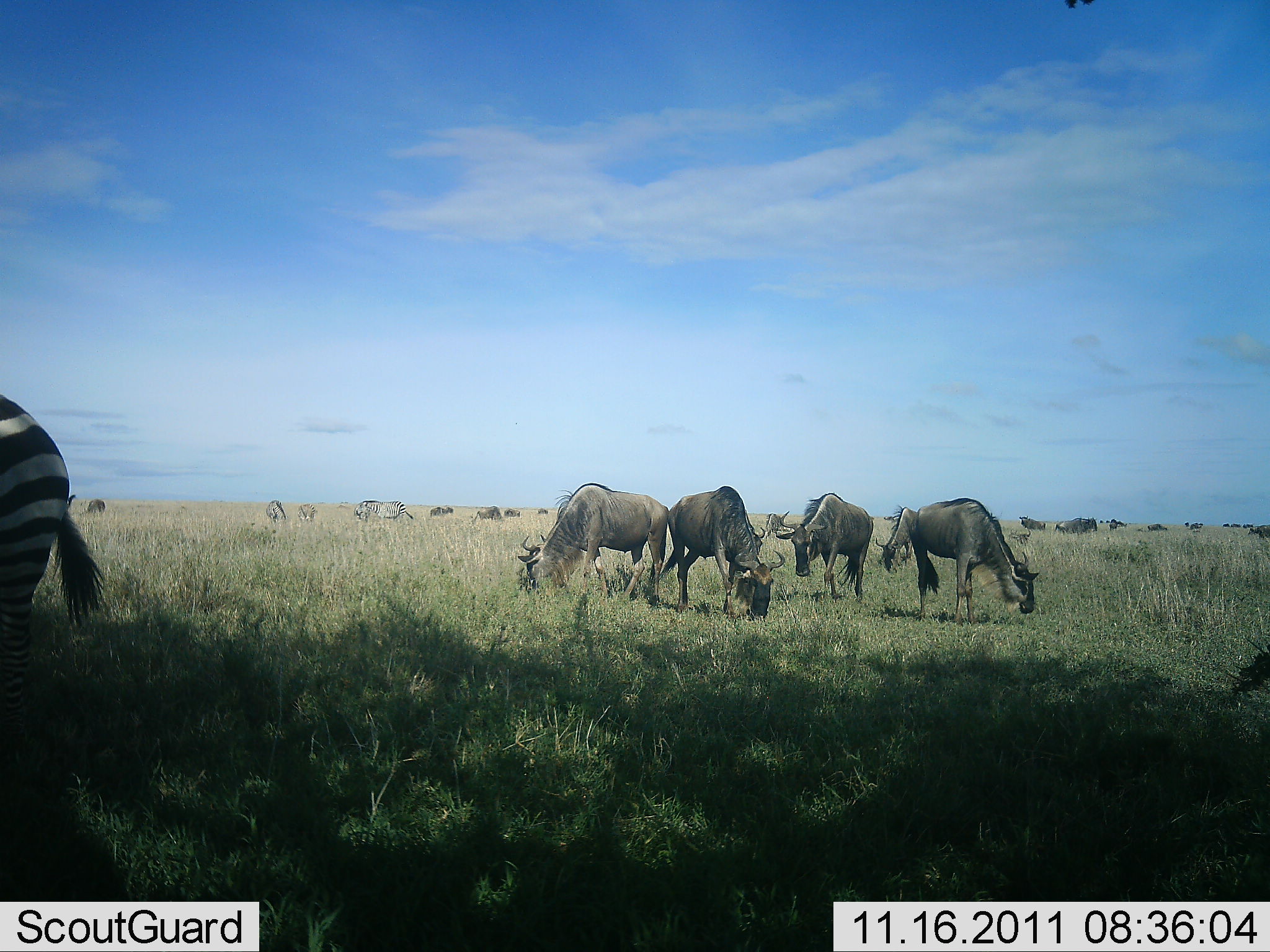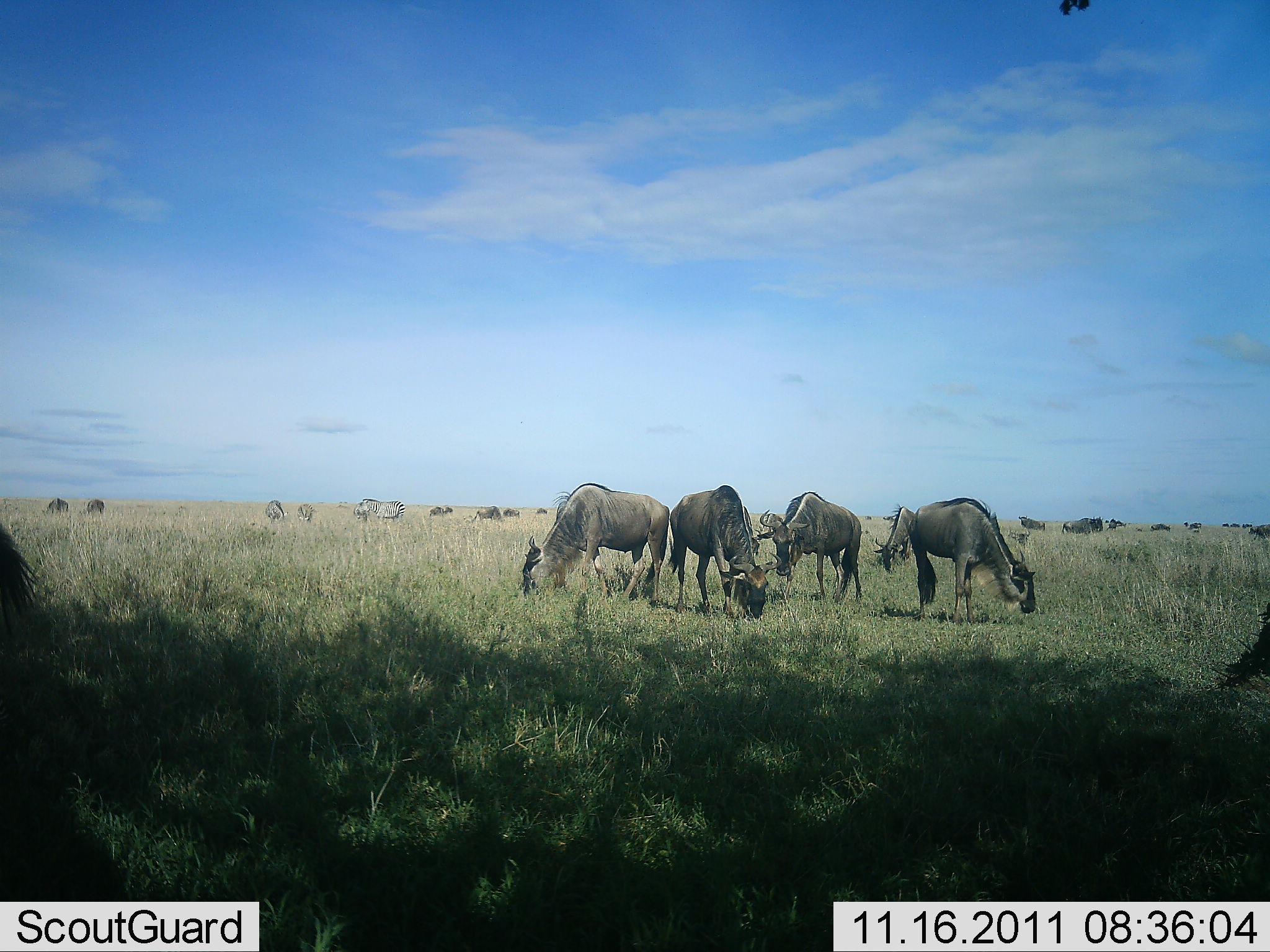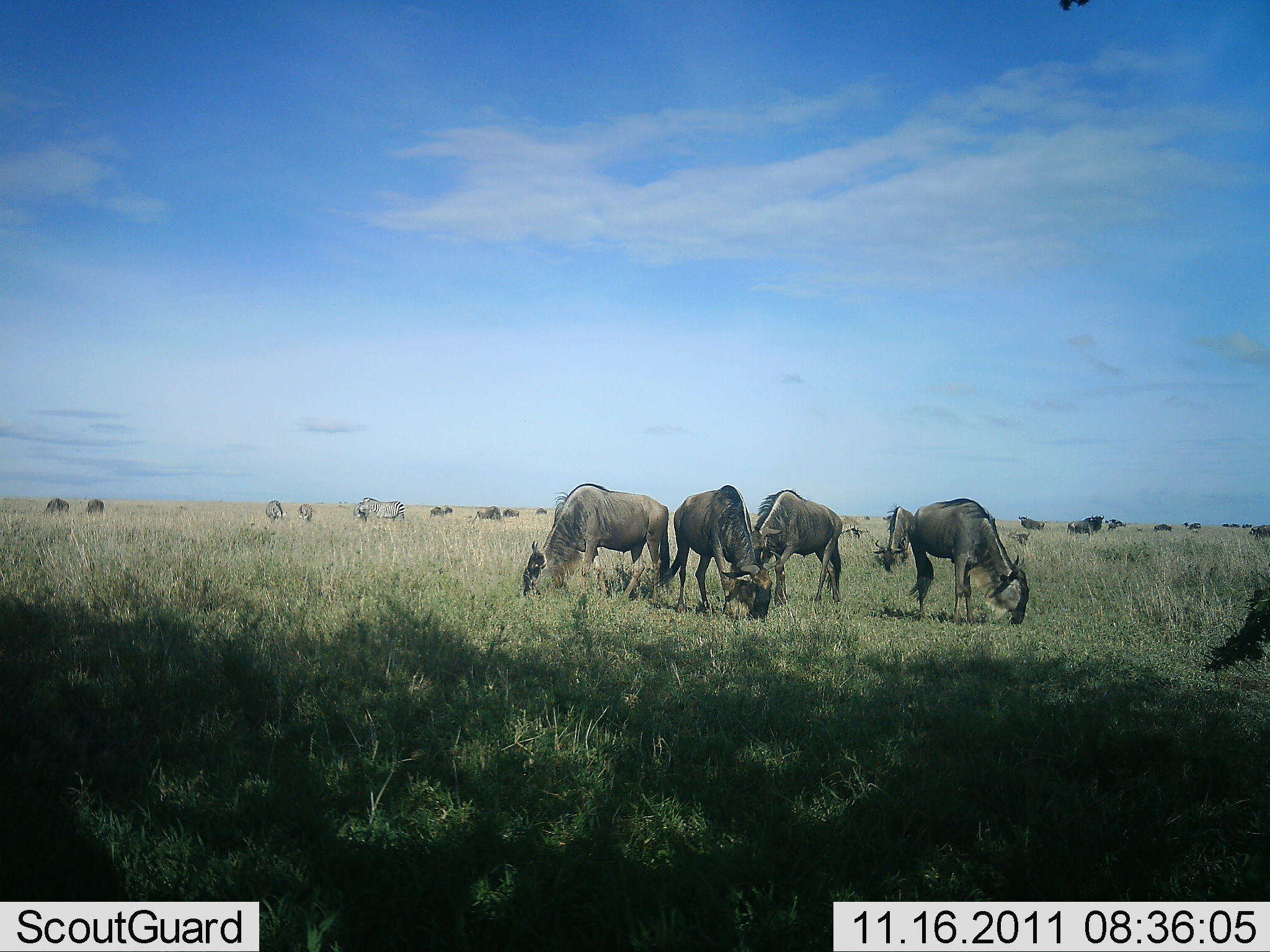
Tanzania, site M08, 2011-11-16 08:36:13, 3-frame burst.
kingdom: Animalia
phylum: Chordata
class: Mammalia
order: Artiodactyla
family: Bovidae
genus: Connochaetes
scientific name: Connochaetes taurinus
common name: blue wildebeest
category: wildebeest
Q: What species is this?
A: Wildebeest (blue wildebeest) (Connochaetes taurinus).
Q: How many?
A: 11-50.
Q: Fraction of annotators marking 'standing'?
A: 24%.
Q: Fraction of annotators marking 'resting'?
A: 5%.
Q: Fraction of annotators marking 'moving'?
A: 19%.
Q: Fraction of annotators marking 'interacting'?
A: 5%.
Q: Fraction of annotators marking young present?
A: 0%.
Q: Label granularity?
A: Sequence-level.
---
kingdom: Animalia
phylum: Chordata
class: Mammalia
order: Perissodactyla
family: Equidae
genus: Equus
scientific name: Equus quagga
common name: plains zebra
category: zebra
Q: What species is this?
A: Zebra (plains zebra) (Equus quagga).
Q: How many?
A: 1.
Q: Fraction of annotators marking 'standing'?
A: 23%.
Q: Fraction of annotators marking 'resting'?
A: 0%.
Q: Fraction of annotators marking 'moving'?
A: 62%.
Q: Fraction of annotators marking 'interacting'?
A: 0%.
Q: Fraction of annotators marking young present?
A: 0%.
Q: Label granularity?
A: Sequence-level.